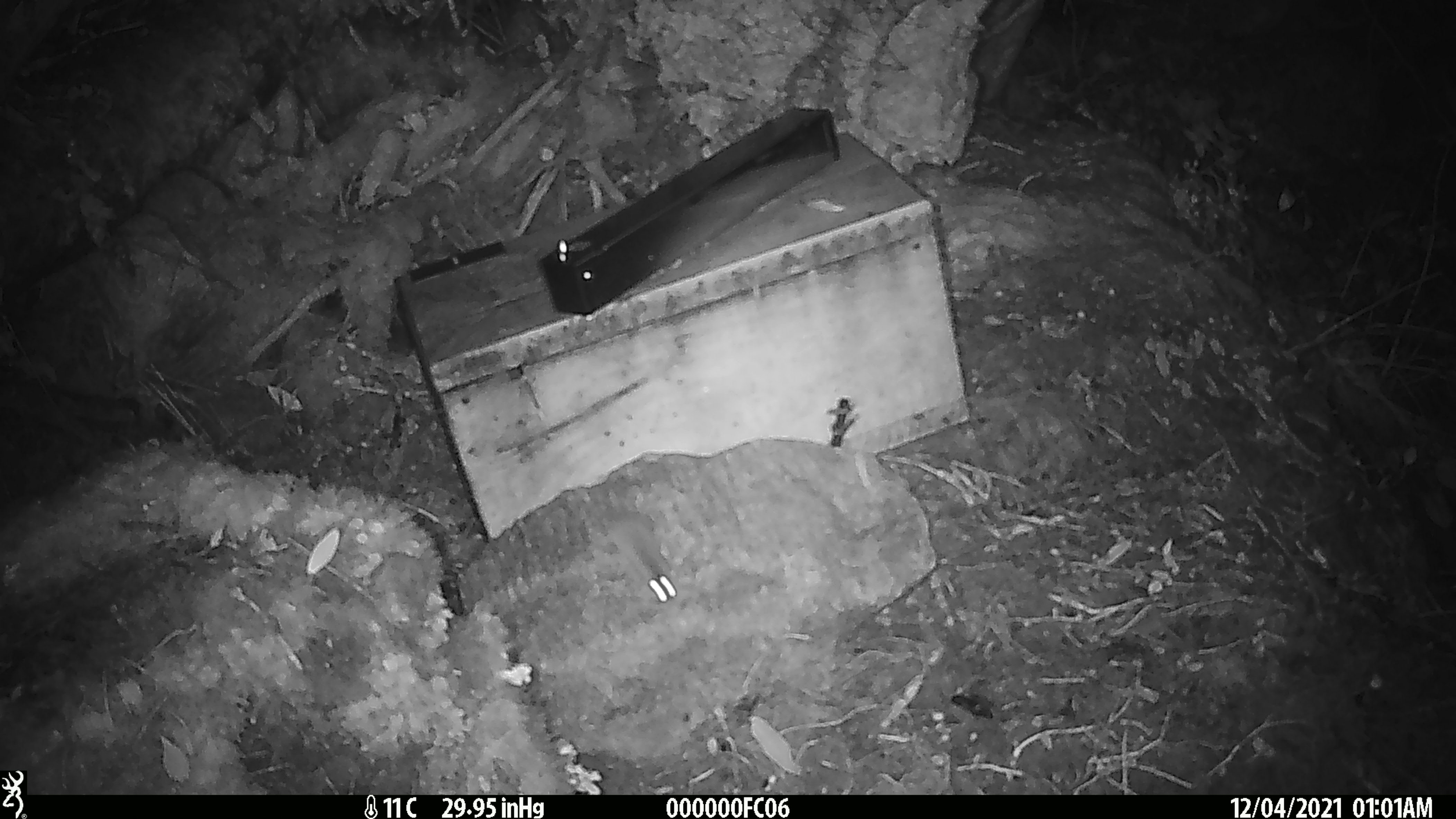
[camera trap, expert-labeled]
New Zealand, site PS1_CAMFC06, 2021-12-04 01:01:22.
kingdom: Animalia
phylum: Chordata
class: Mammalia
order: Rodentia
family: Muridae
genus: Mus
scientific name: Mus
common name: mouse